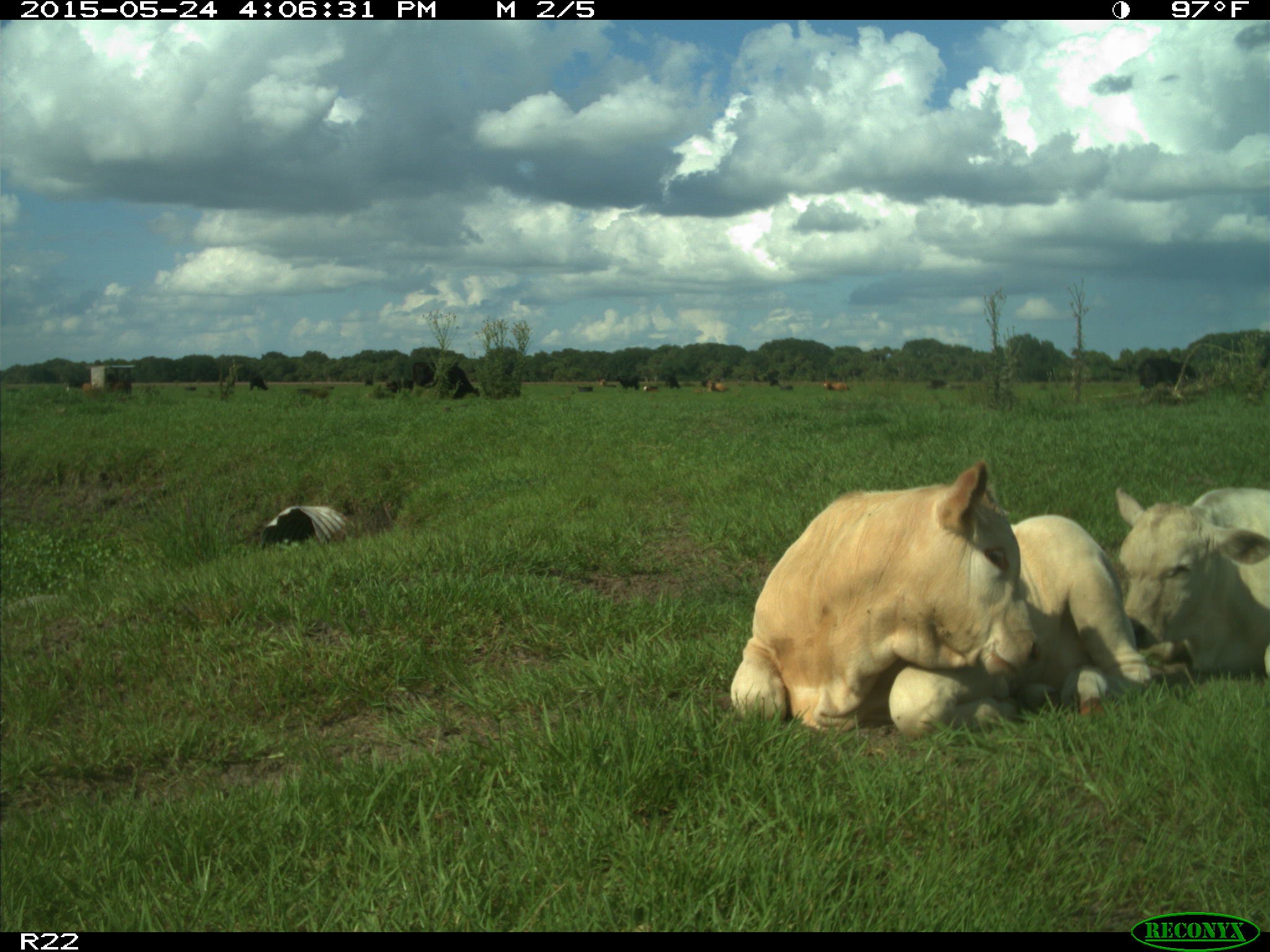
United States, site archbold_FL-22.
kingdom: Animalia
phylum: Chordata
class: Mammalia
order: Artiodactyla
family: Bovidae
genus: Bos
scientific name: Bos taurus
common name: domestic cow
Bos taurus (domestic cow).